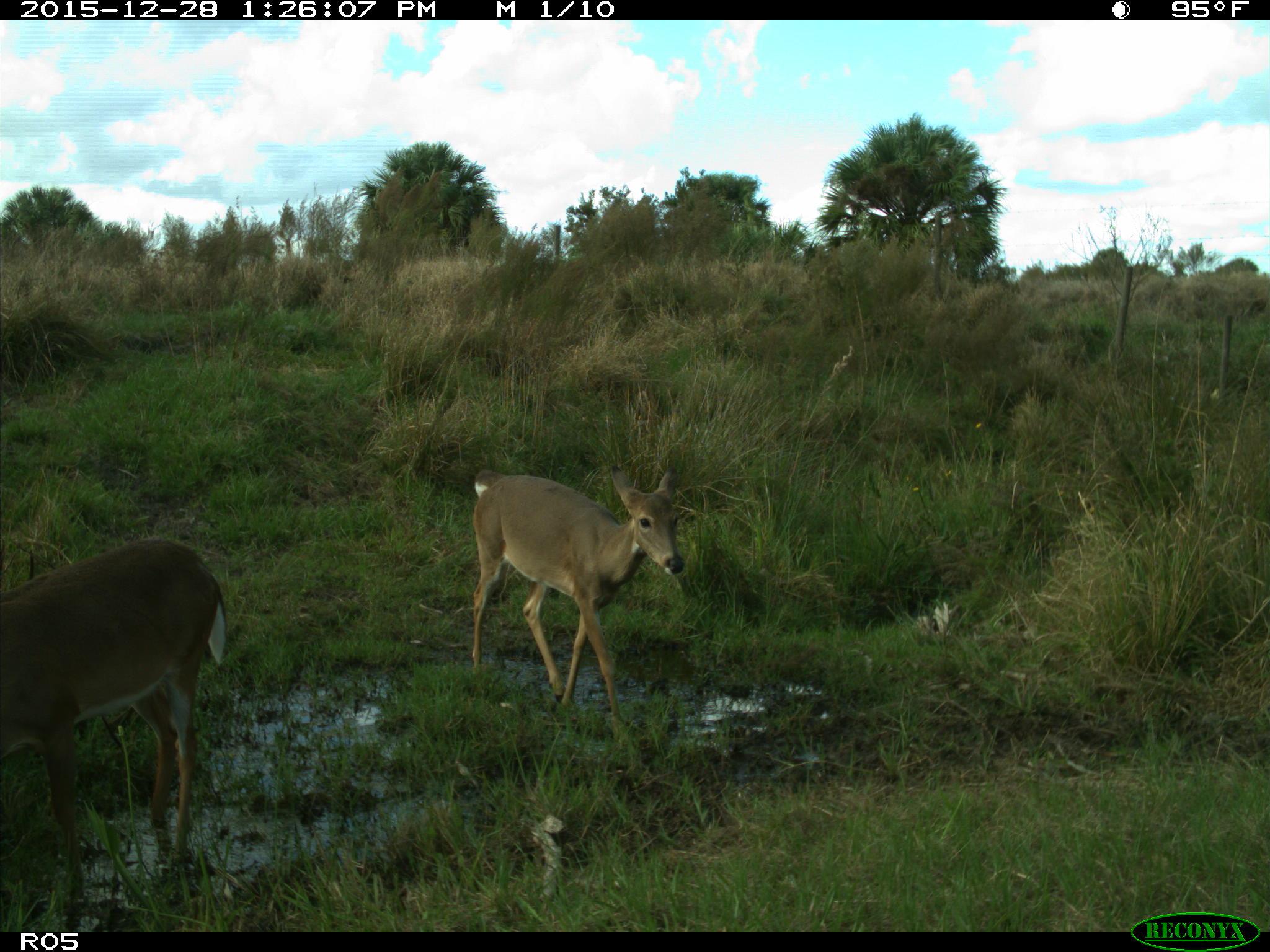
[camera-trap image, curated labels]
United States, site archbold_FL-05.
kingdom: Animalia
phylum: Chordata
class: Mammalia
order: Artiodactyla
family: Cervidae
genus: Odocoileus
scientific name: Odocoileus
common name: deer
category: unidentified deer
Unidentified deer (deer) (Odocoileus).